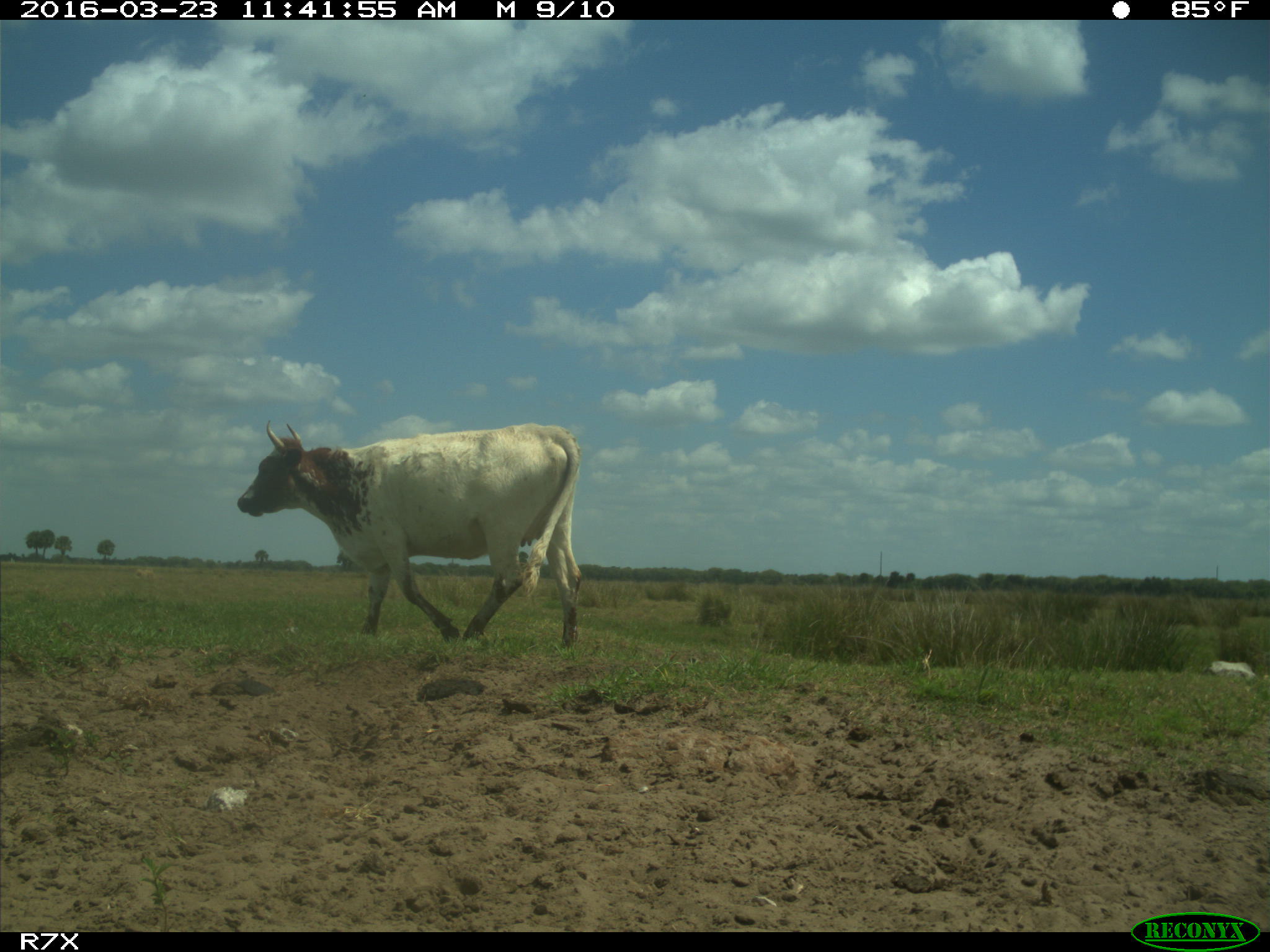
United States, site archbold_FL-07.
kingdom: Animalia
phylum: Chordata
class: Mammalia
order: Artiodactyla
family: Bovidae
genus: Bos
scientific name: Bos taurus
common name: domestic cow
Bos taurus (domestic cow).